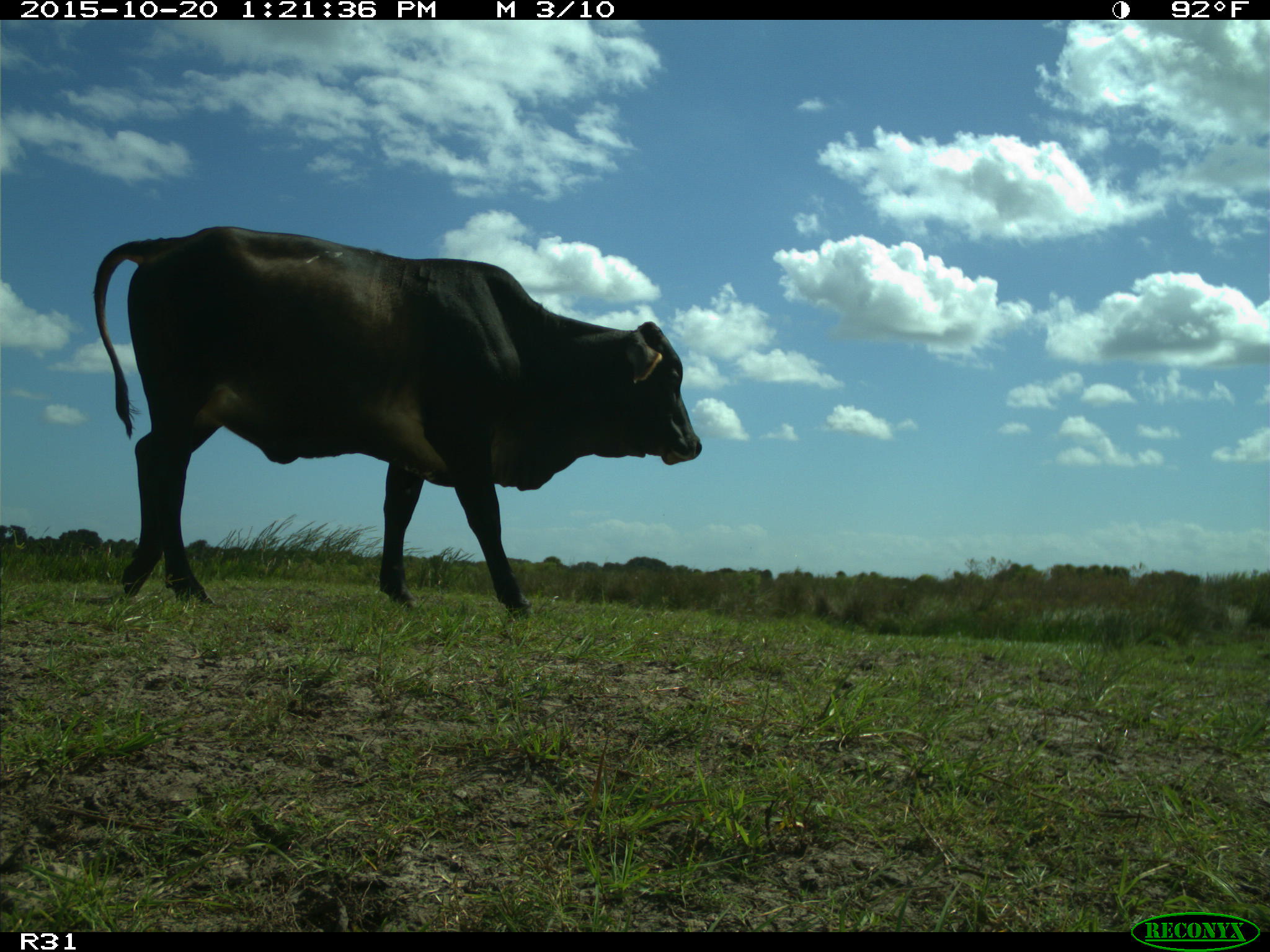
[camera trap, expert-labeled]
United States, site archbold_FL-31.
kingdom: Animalia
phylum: Chordata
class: Mammalia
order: Artiodactyla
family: Bovidae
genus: Bos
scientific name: Bos taurus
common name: domestic cow